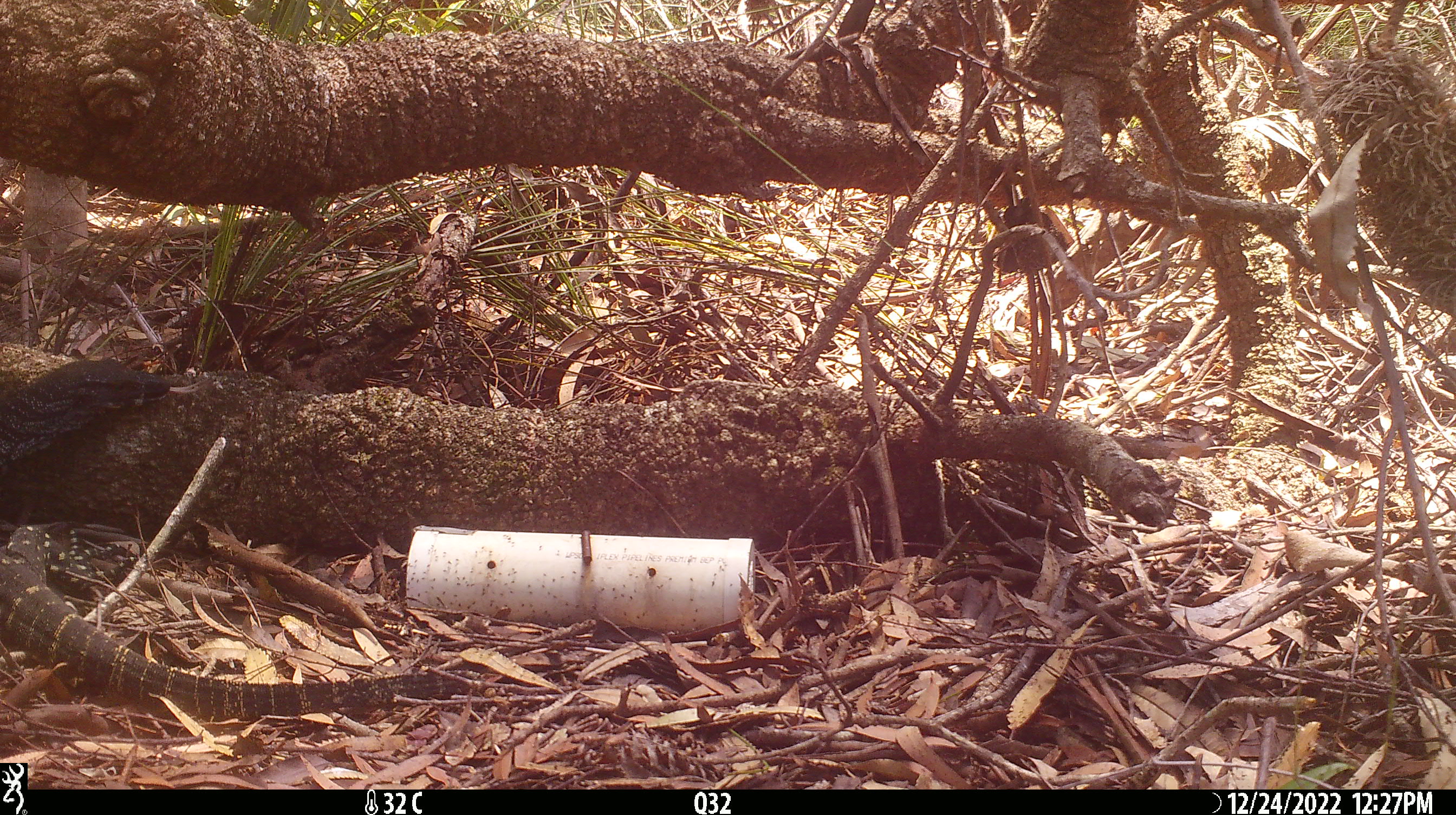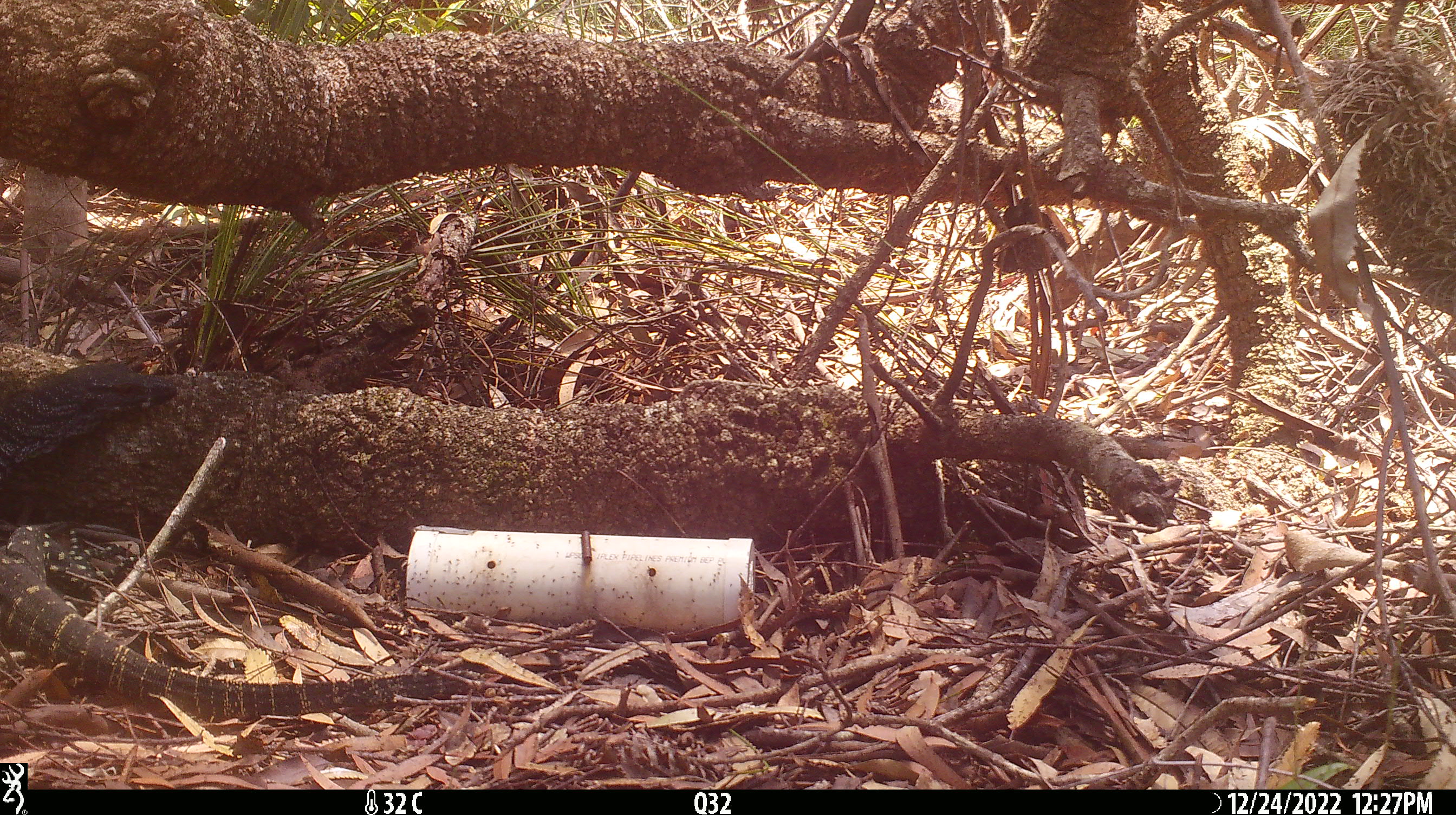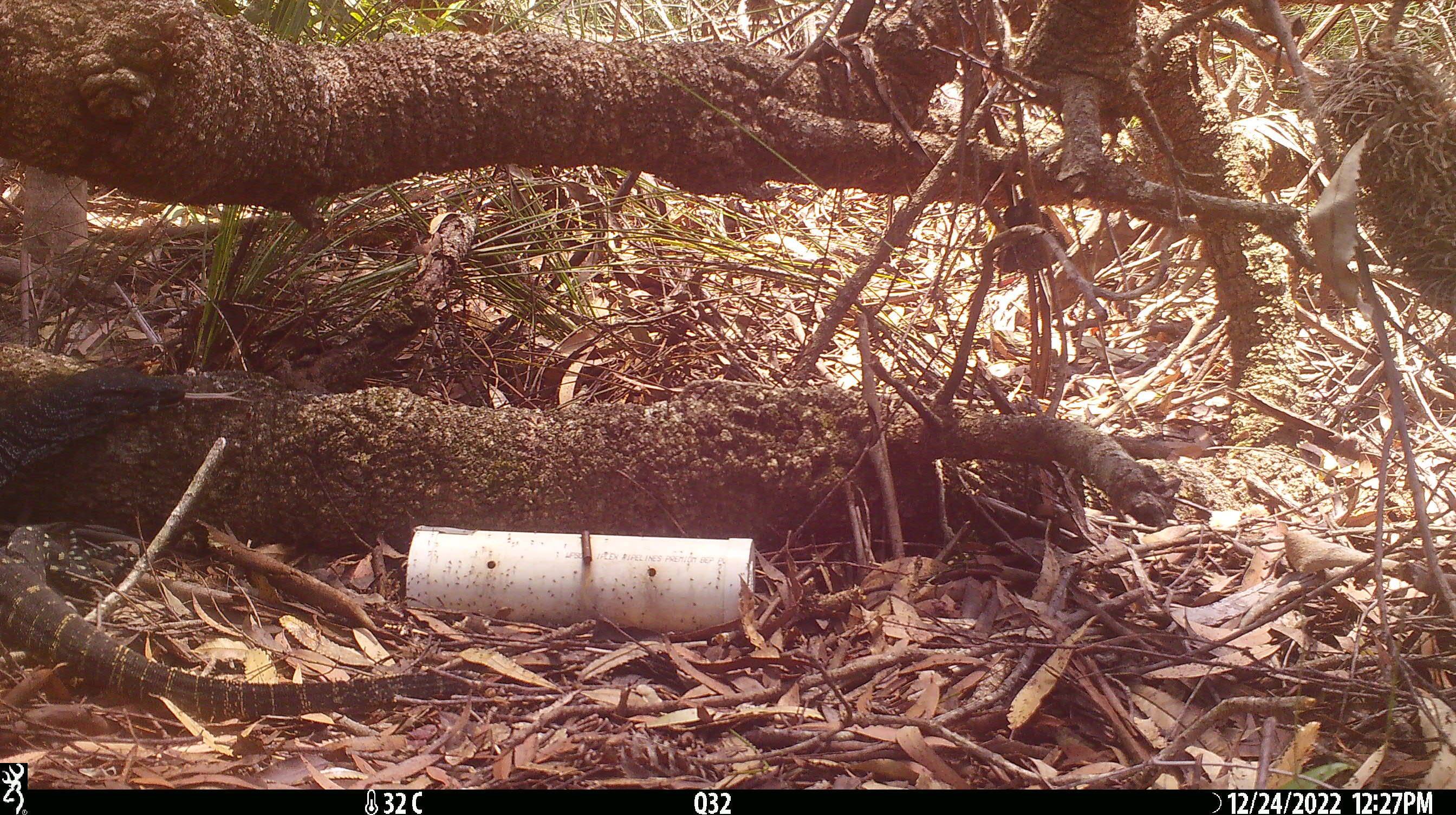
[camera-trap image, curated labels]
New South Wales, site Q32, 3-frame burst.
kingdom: Animalia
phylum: Chordata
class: Reptilia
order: Squamata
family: Varanidae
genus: Varanus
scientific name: Varanus varius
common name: lace monitor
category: goanna